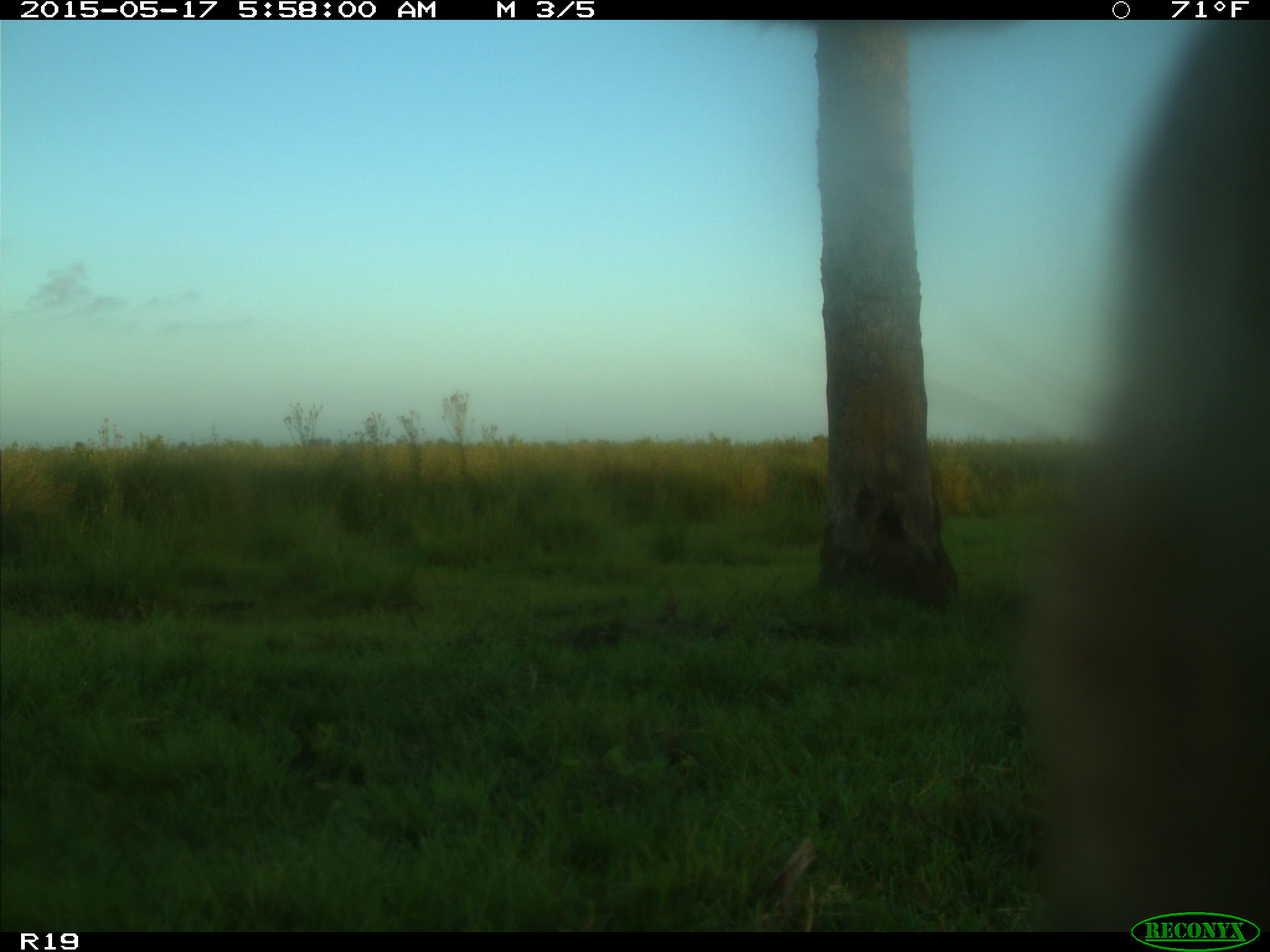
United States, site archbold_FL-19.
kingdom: Animalia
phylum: Chordata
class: Mammalia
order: Artiodactyla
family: Bovidae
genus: Bos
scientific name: Bos taurus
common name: domestic cow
Bos taurus (domestic cow).